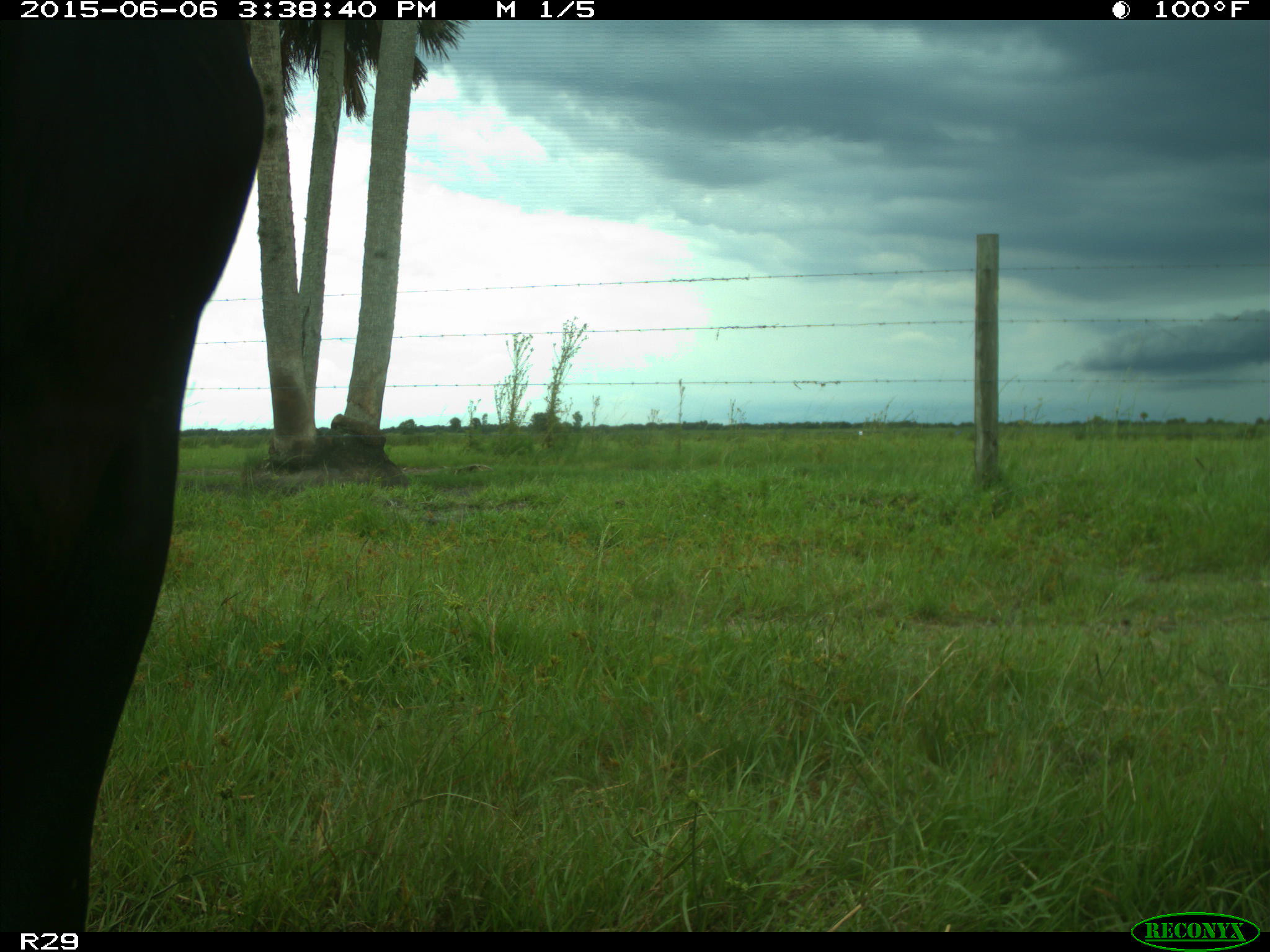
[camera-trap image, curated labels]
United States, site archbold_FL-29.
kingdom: Animalia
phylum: Chordata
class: Mammalia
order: Artiodactyla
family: Bovidae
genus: Bos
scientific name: Bos taurus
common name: domestic cow